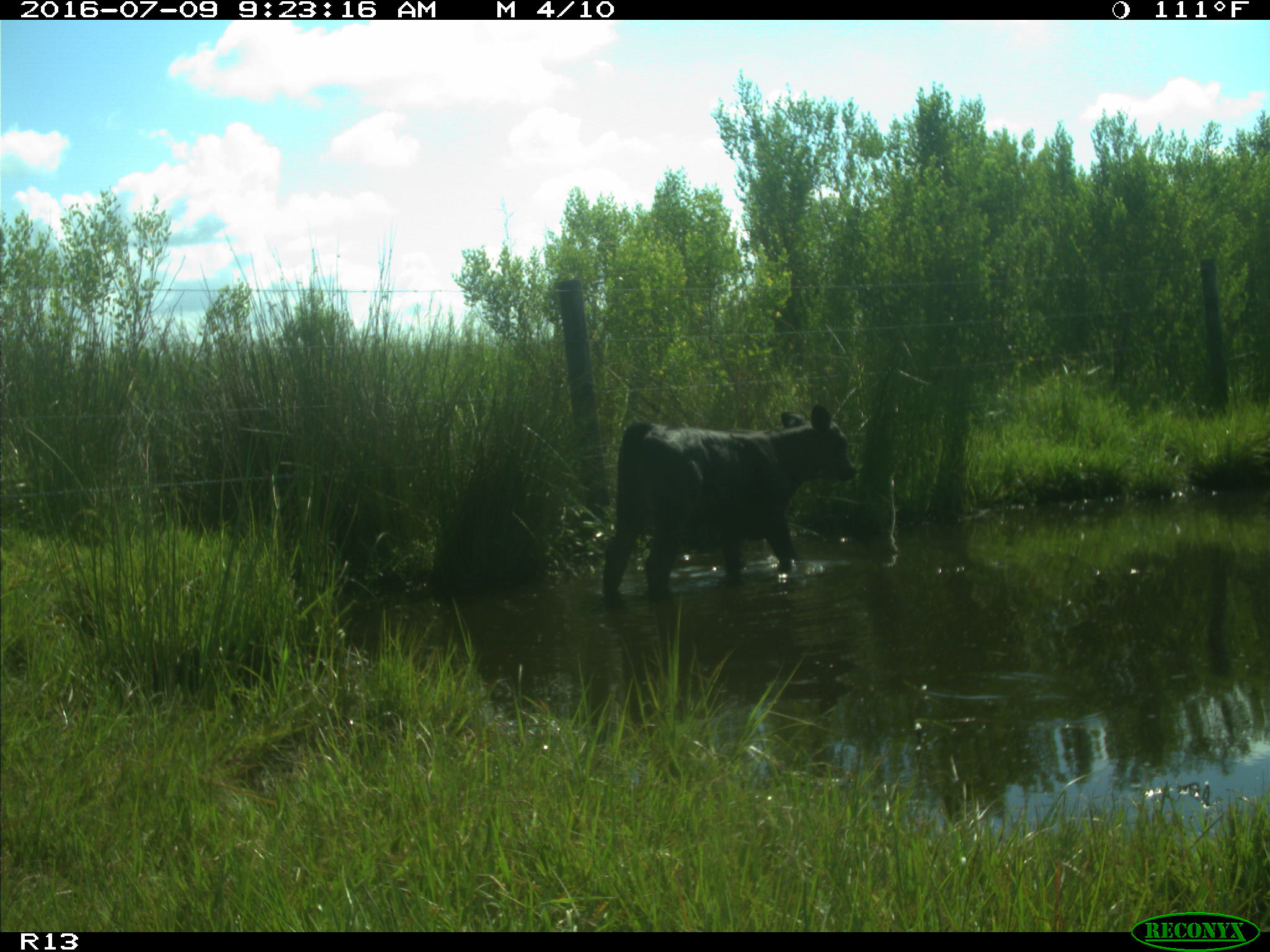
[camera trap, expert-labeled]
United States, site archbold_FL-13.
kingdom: Animalia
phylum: Chordata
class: Mammalia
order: Artiodactyla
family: Bovidae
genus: Bos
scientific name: Bos taurus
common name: domestic cow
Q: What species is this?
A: Bos taurus (domestic cow).